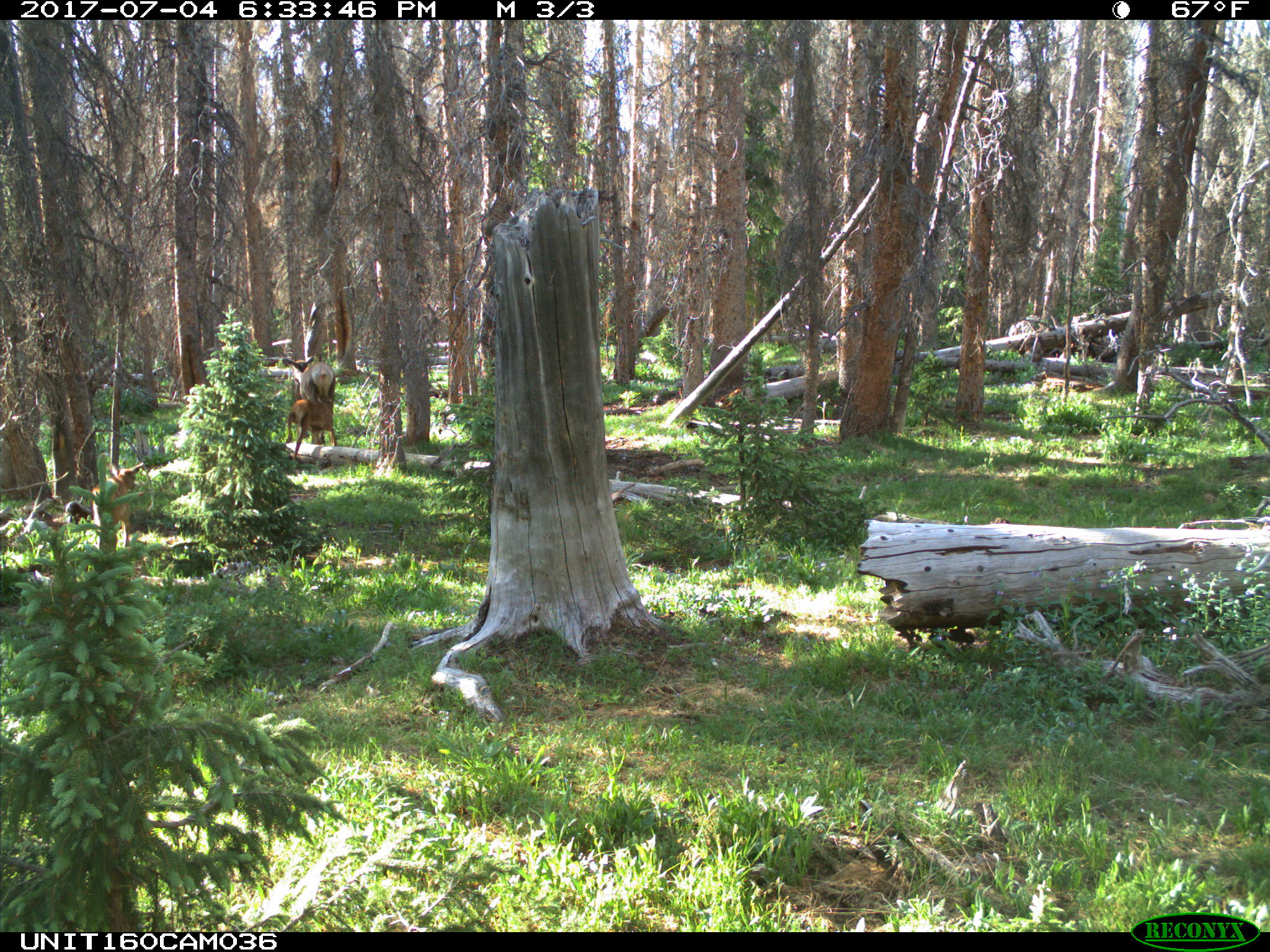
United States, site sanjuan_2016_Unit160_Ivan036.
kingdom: Animalia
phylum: Chordata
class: Mammalia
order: Artiodactyla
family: Cervidae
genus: Cervus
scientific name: Cervus elaphus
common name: red deer